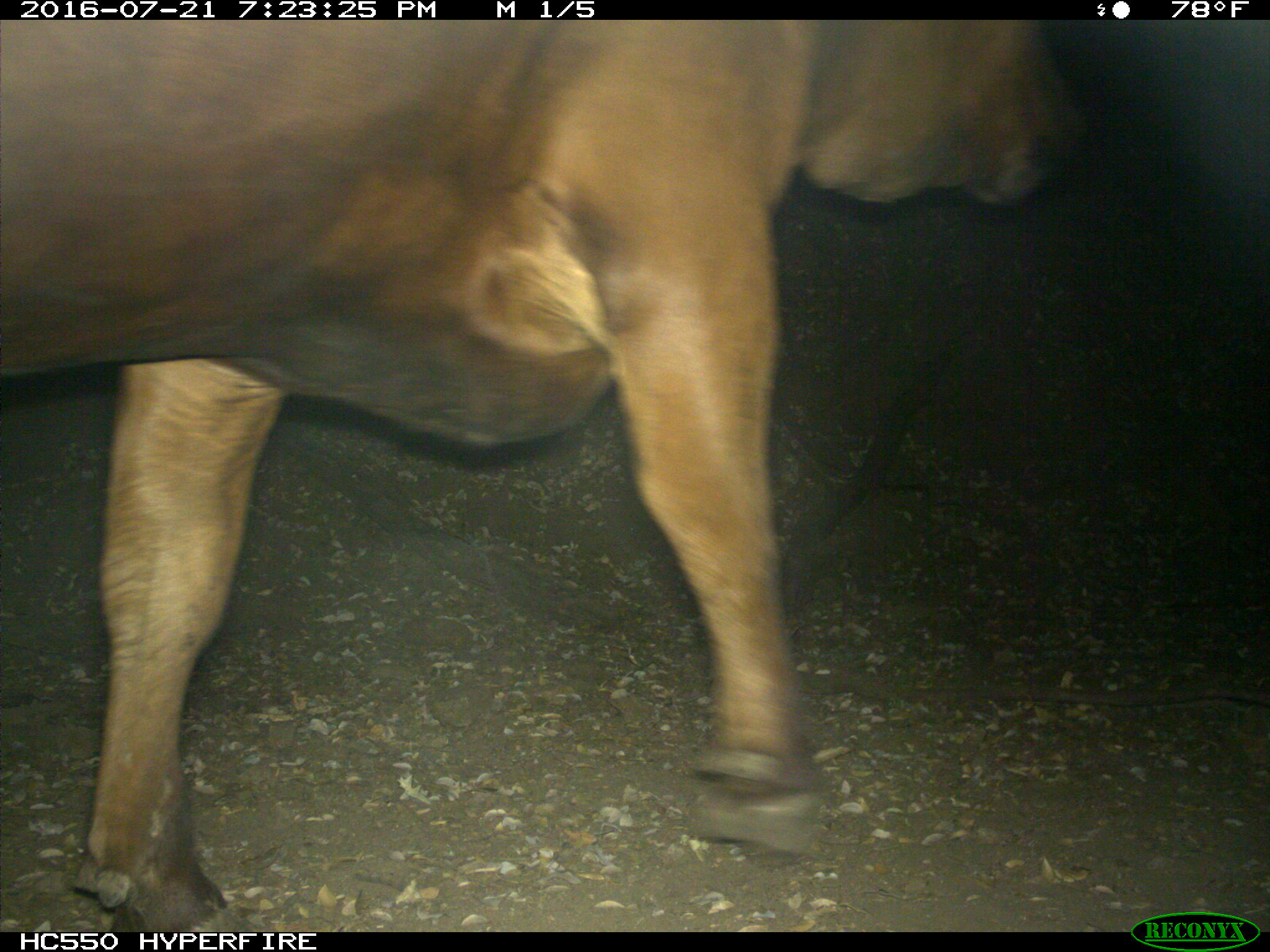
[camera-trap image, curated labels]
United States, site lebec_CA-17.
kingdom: Animalia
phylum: Chordata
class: Mammalia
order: Artiodactyla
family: Bovidae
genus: Bos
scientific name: Bos taurus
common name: domestic cow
Bos taurus (domestic cow).